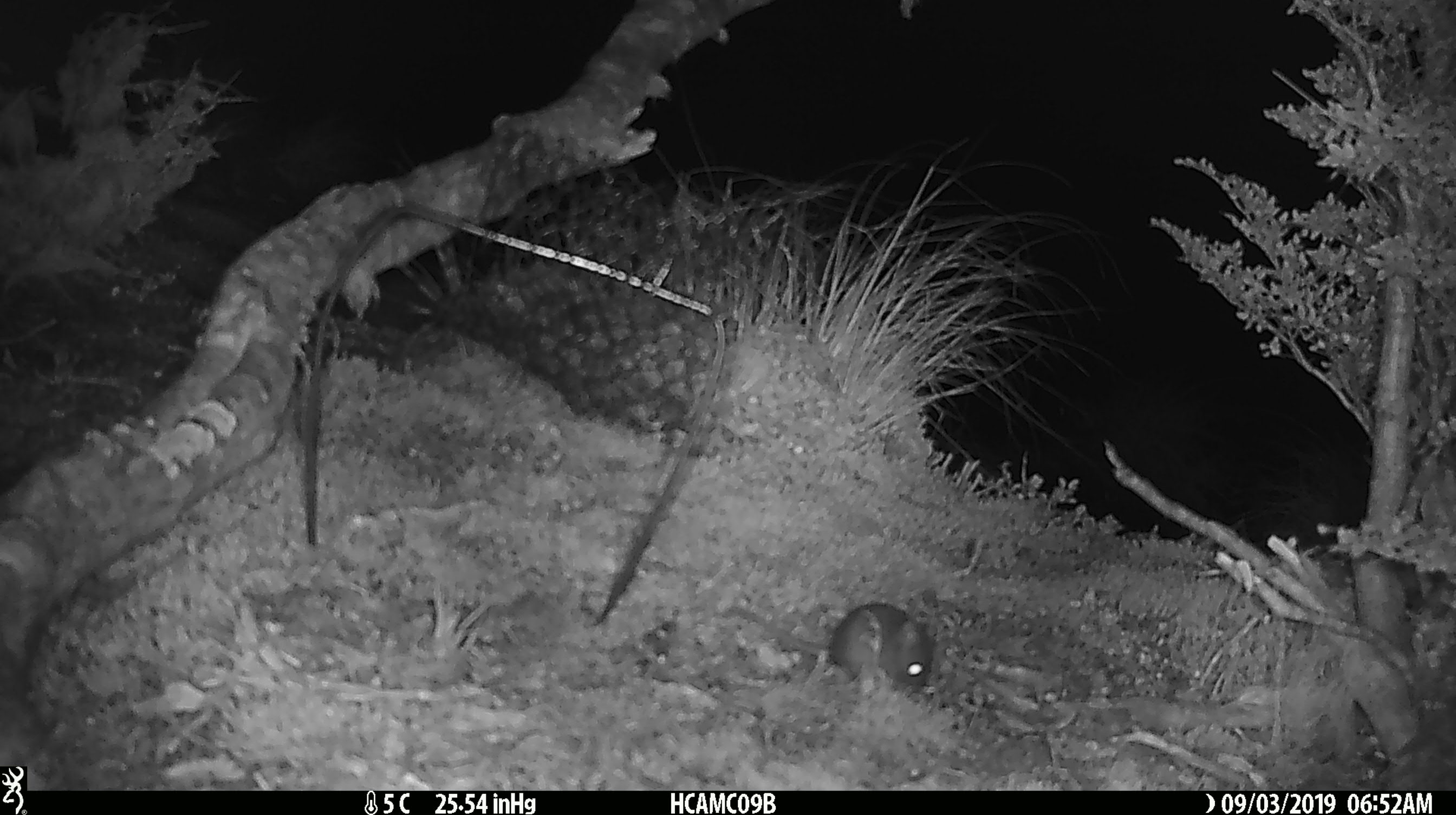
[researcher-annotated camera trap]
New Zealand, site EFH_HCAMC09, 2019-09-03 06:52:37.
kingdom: Animalia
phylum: Chordata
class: Mammalia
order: Rodentia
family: Muridae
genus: Mus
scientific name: Mus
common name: mouse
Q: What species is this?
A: Mouse (Mus).